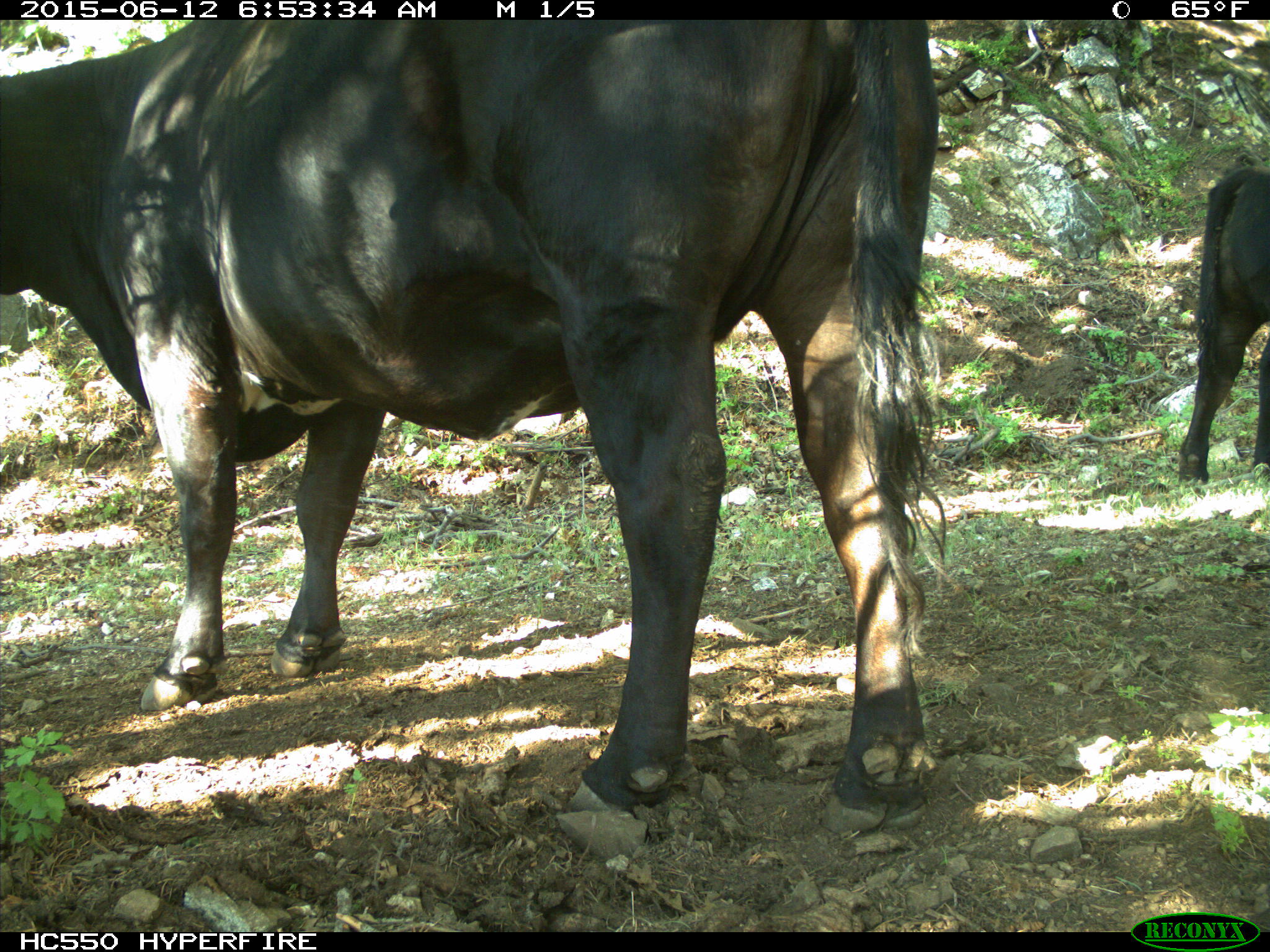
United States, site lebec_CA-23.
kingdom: Animalia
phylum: Chordata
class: Mammalia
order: Artiodactyla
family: Bovidae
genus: Bos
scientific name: Bos taurus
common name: domestic cow